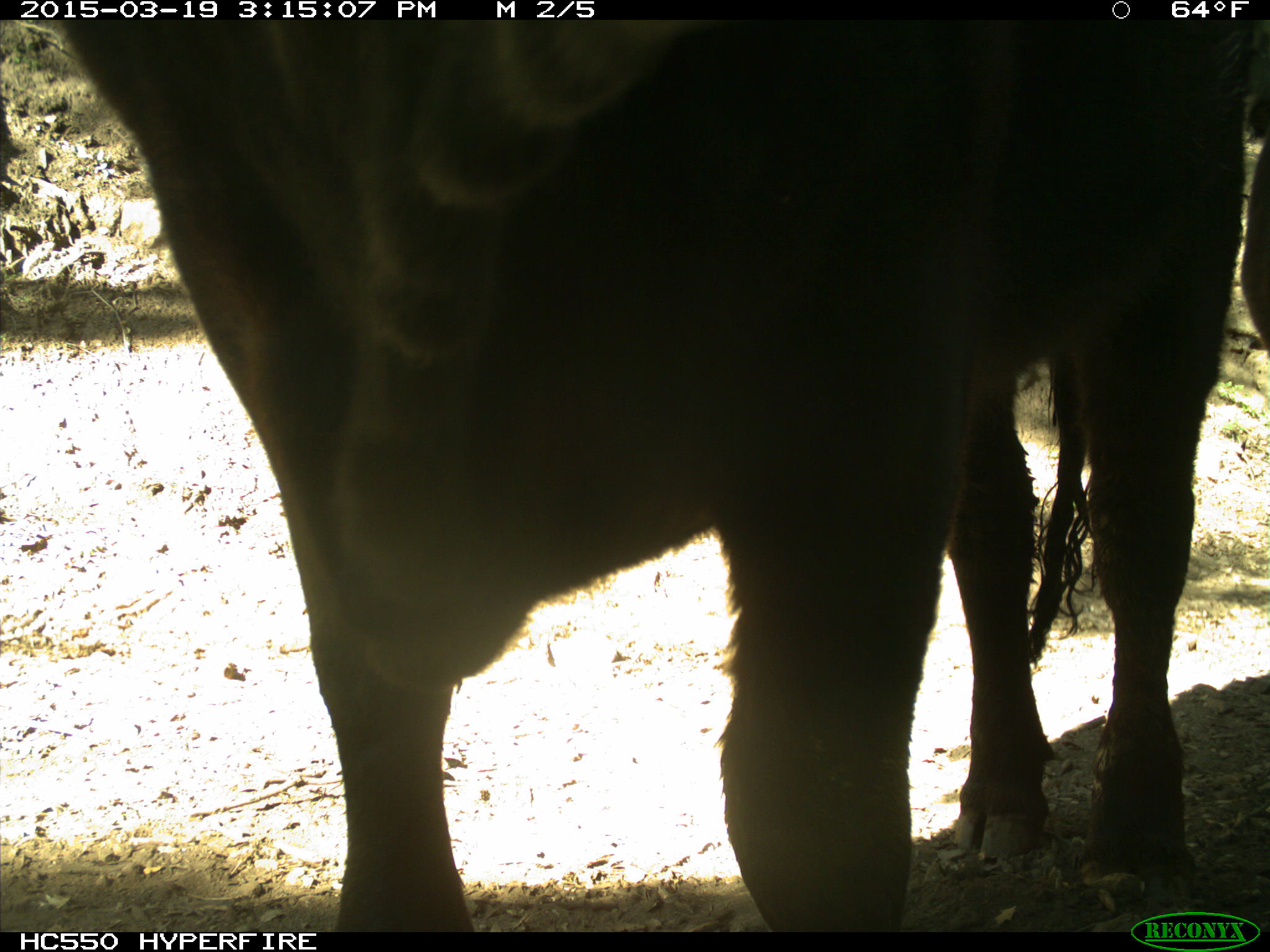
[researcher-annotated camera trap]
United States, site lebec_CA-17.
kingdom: Animalia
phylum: Chordata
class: Mammalia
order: Artiodactyla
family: Bovidae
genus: Bos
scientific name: Bos taurus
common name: domestic cow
Bos taurus (domestic cow).